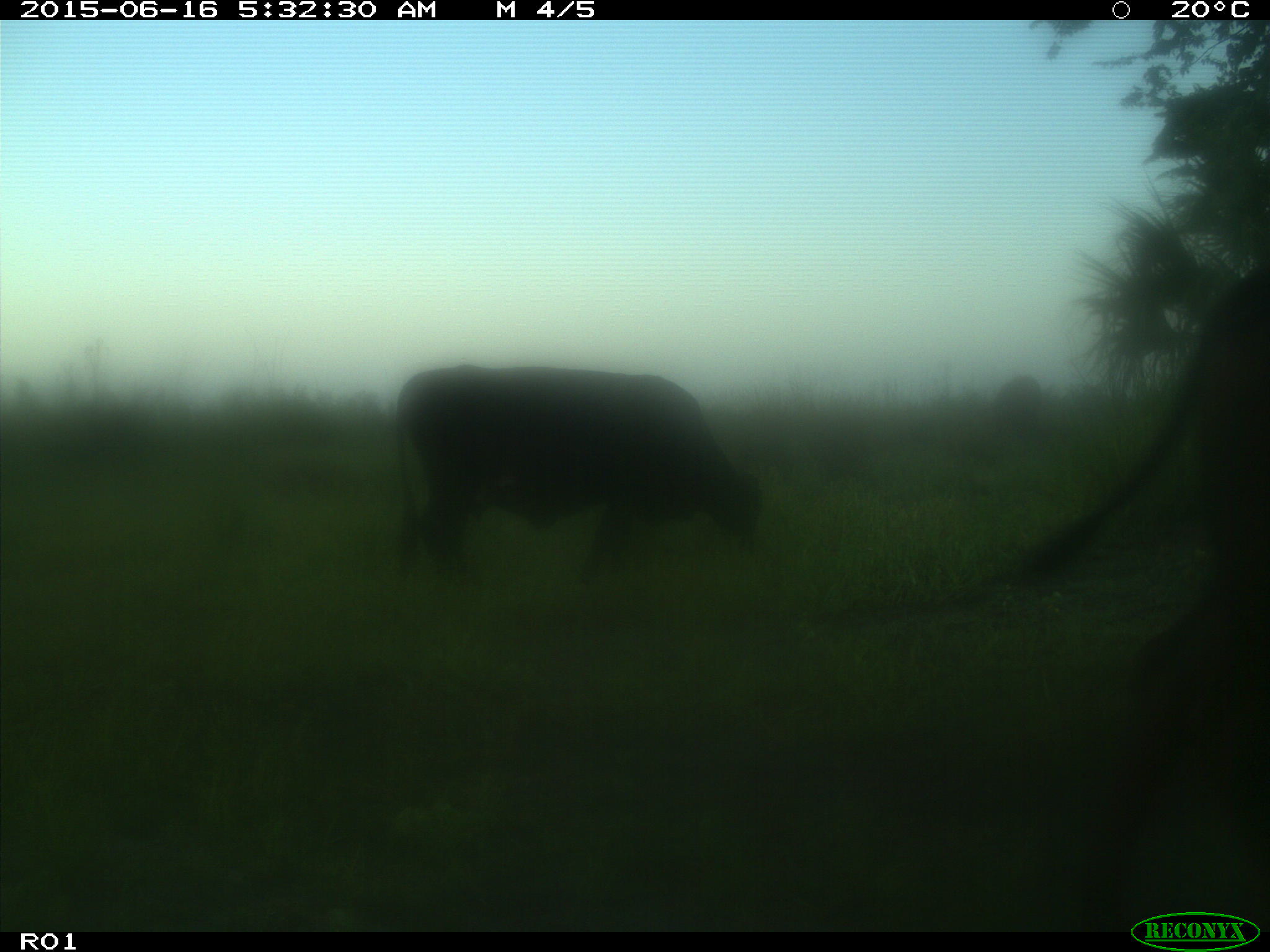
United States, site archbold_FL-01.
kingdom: Animalia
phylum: Chordata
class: Mammalia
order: Artiodactyla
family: Bovidae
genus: Bos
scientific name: Bos taurus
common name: domestic cow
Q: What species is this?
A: Bos taurus (domestic cow).